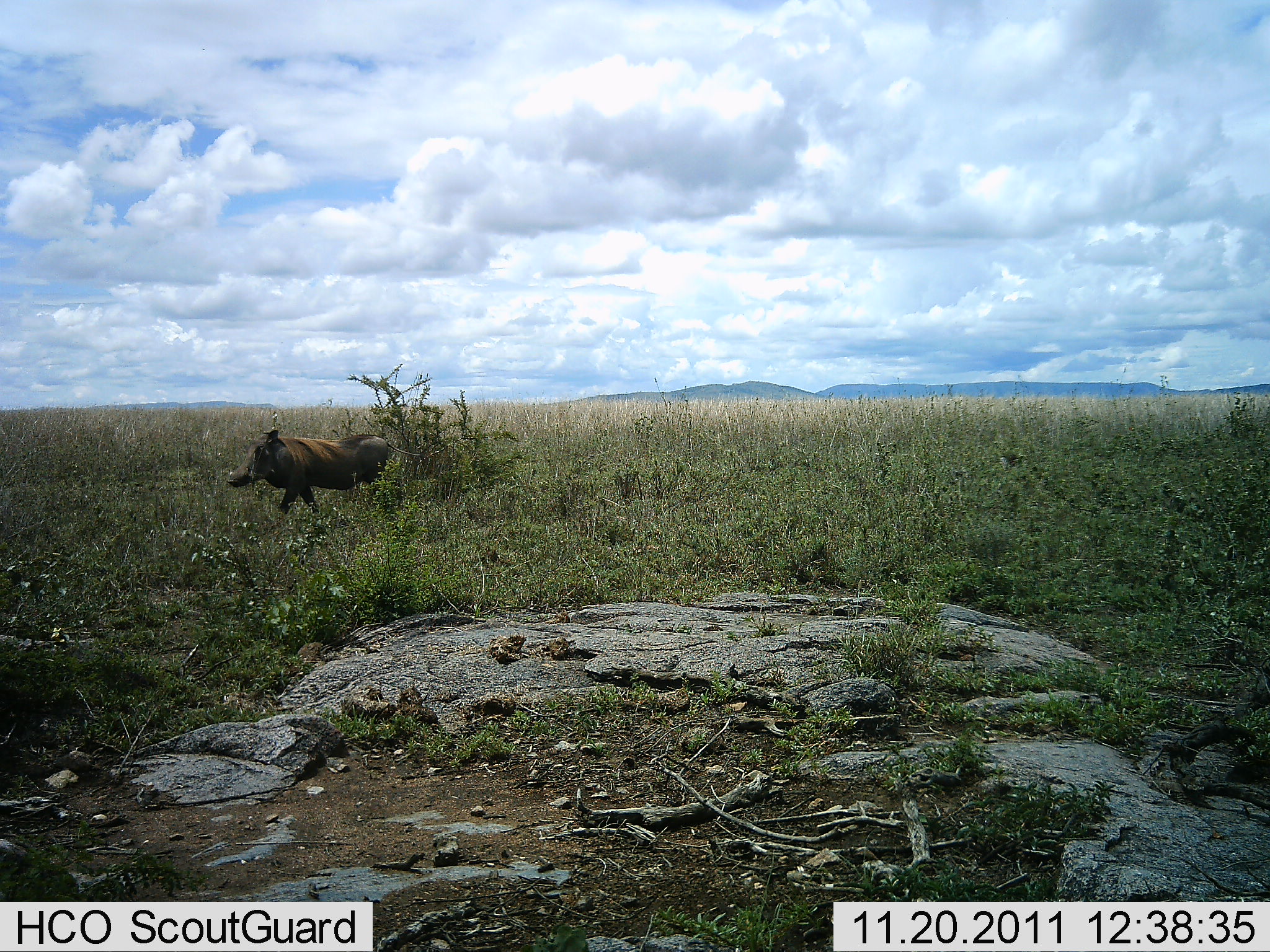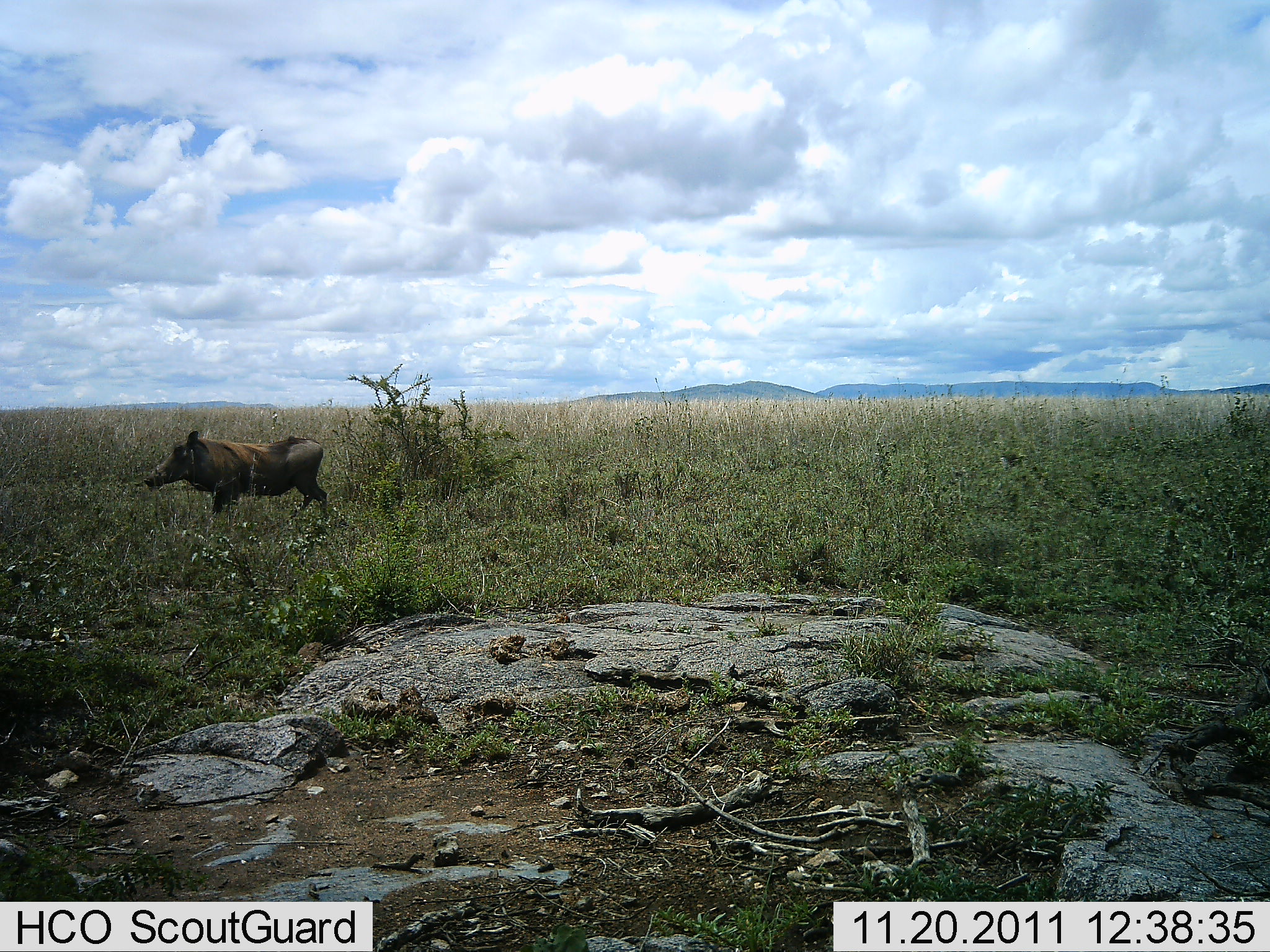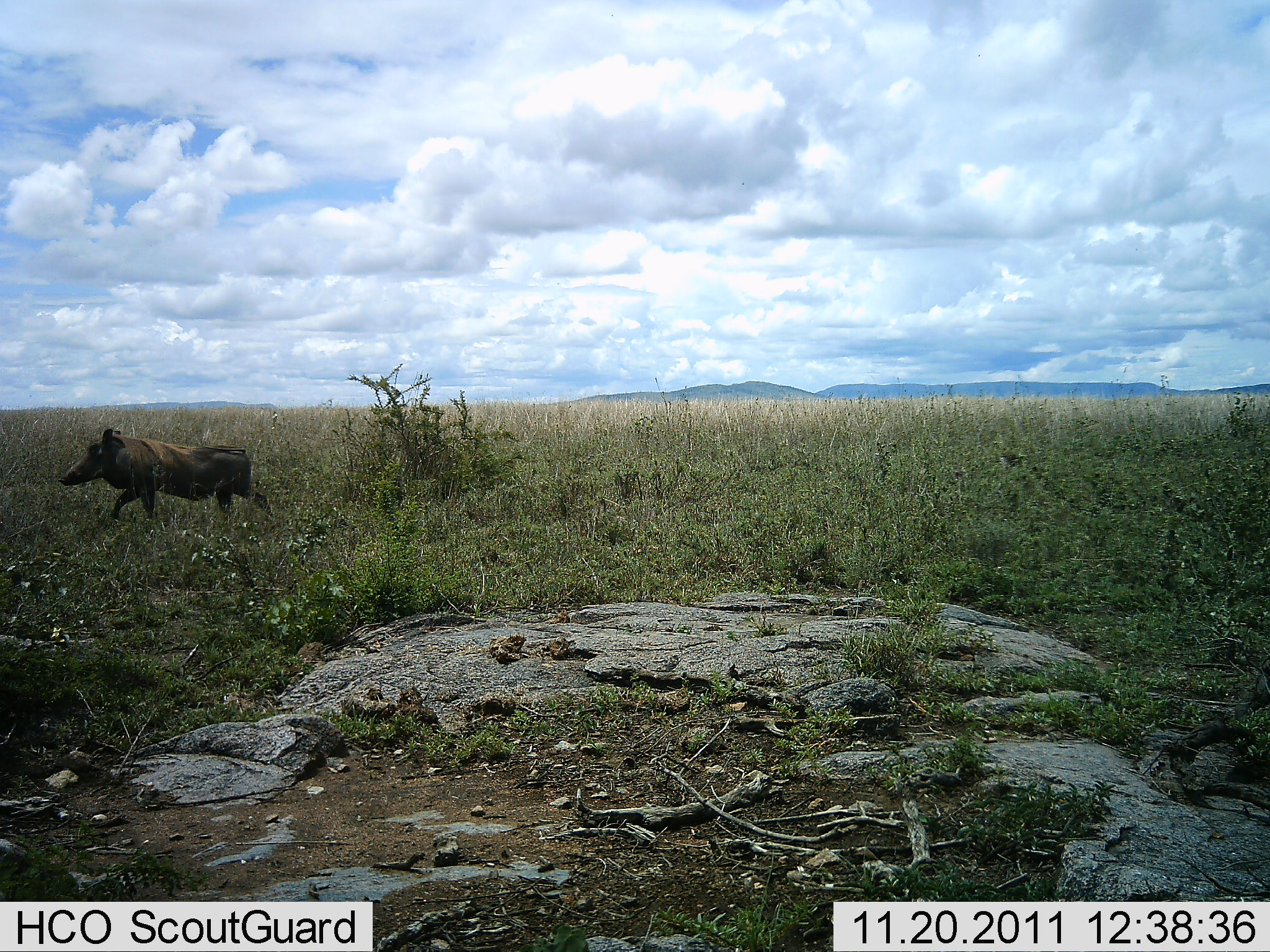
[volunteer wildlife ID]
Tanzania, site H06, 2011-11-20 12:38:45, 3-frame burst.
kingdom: Animalia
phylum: Chordata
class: Mammalia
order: Artiodactyla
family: Suidae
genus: Phacochoerus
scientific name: Phacochoerus africanus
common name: warthog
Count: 1.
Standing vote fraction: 0%.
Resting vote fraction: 0%.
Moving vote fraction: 100%.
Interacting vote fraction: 0%.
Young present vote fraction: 0%.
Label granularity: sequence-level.